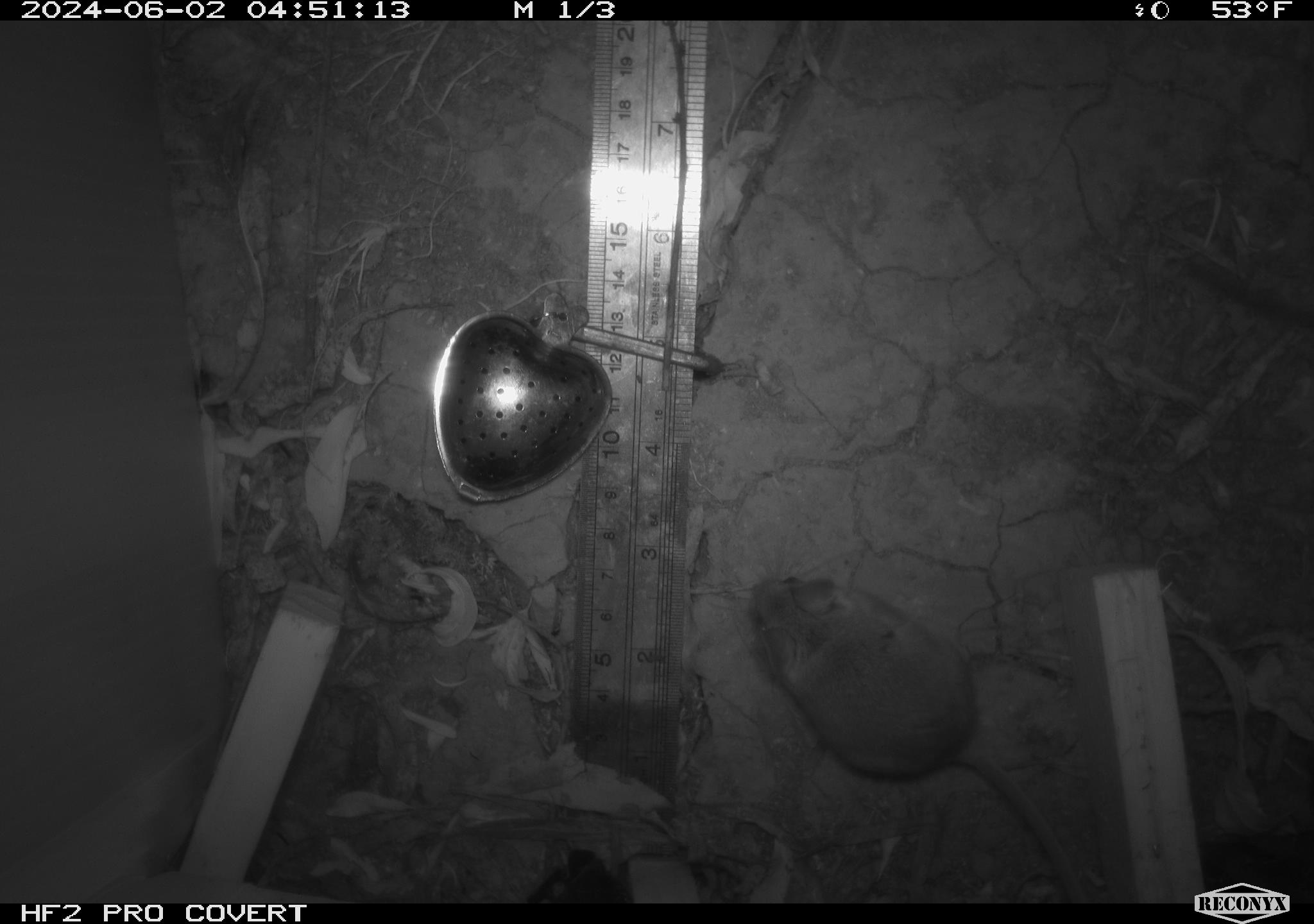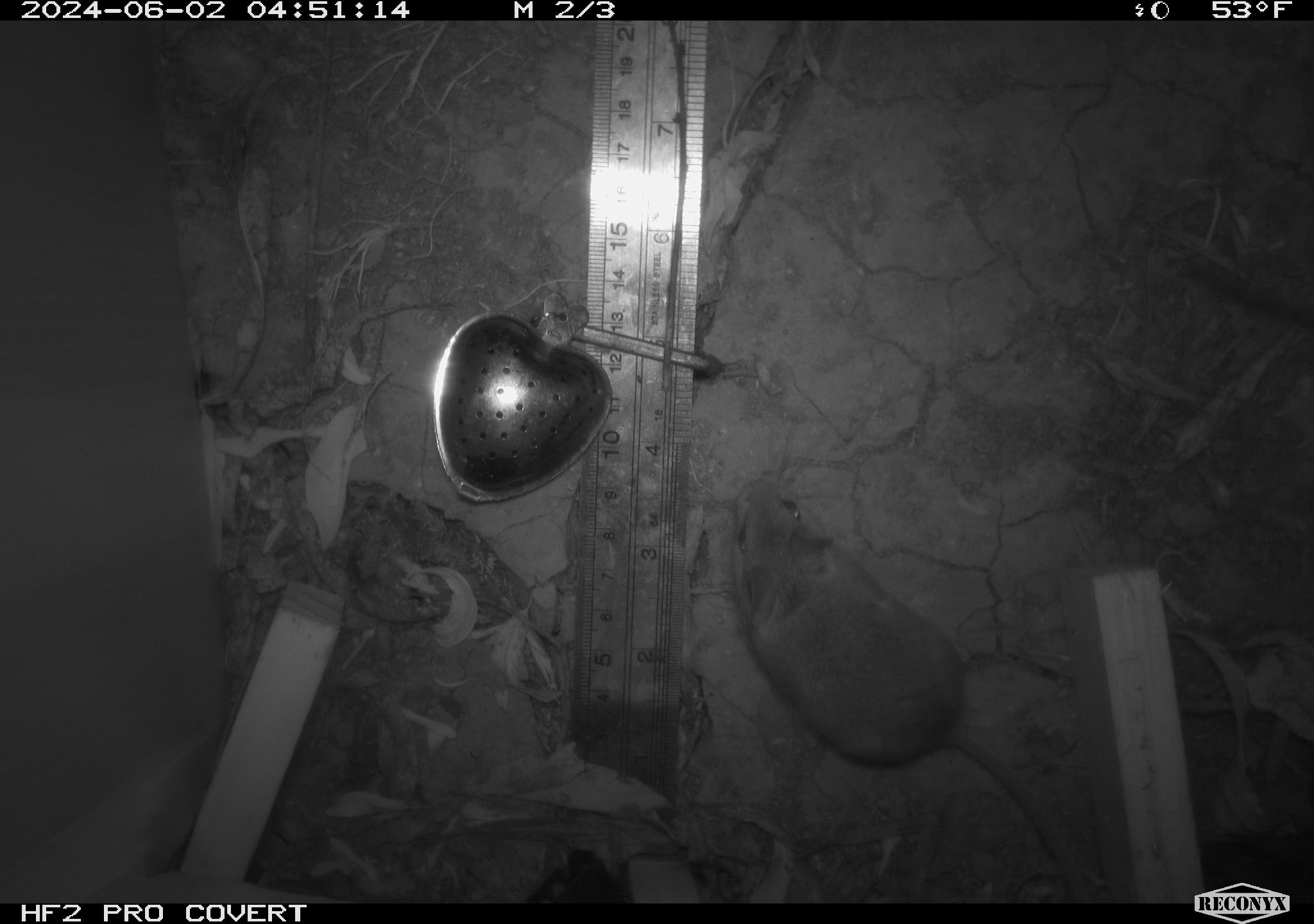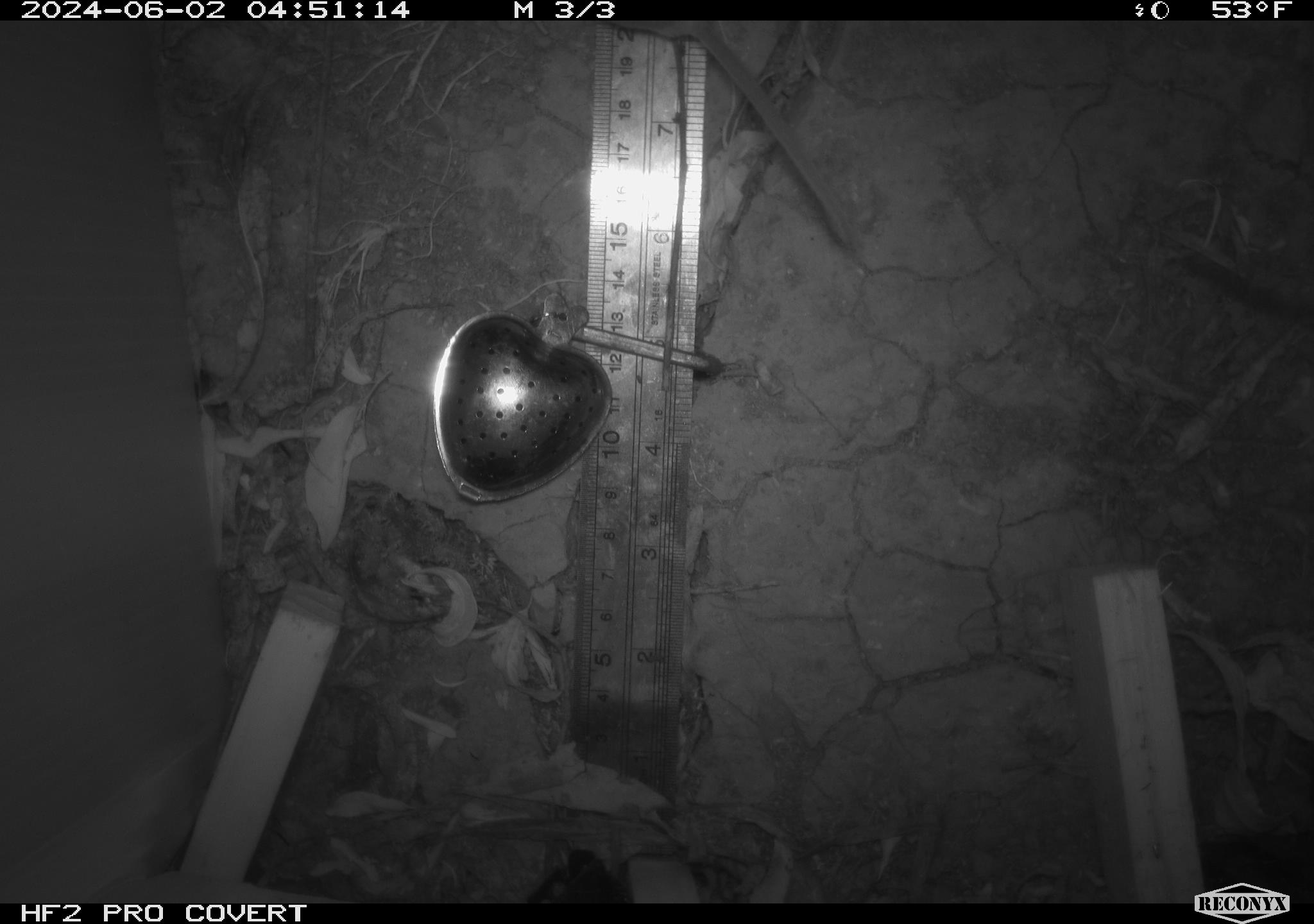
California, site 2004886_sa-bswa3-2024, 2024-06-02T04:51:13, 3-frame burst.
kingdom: Animalia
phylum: Chordata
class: Mammalia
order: Rodentia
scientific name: Rodentia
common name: mouse species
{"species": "mouse species (Rodentia)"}